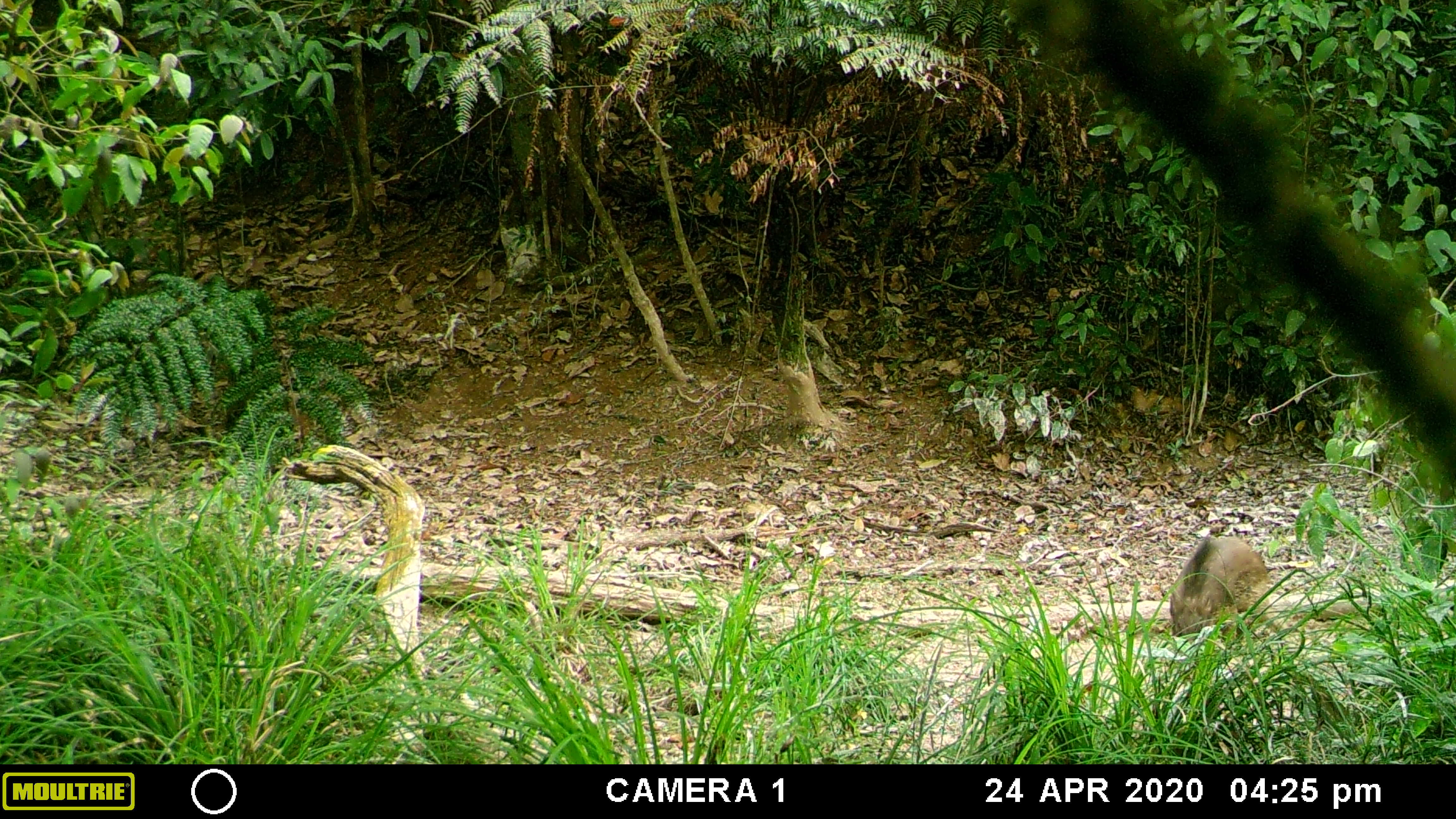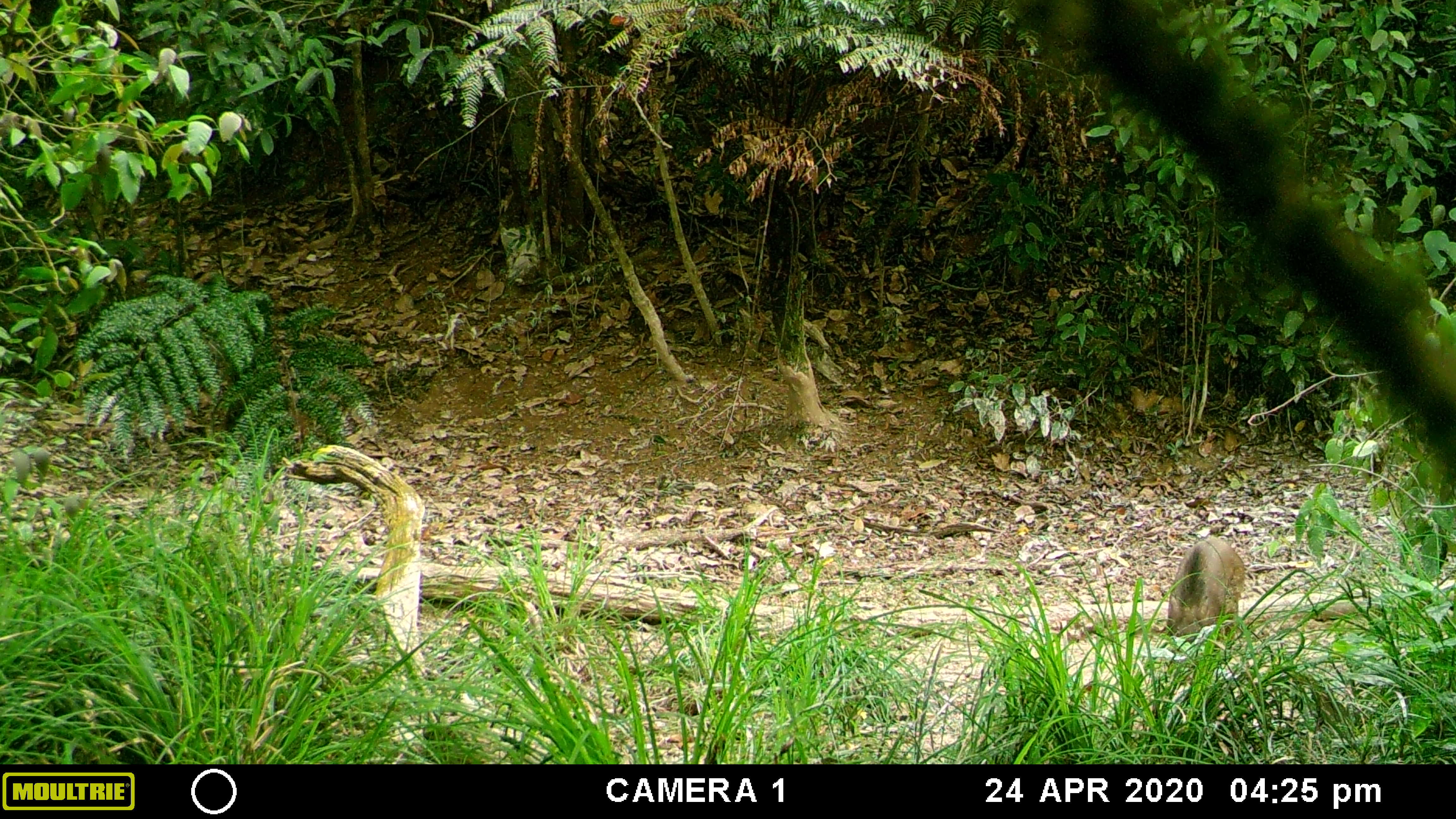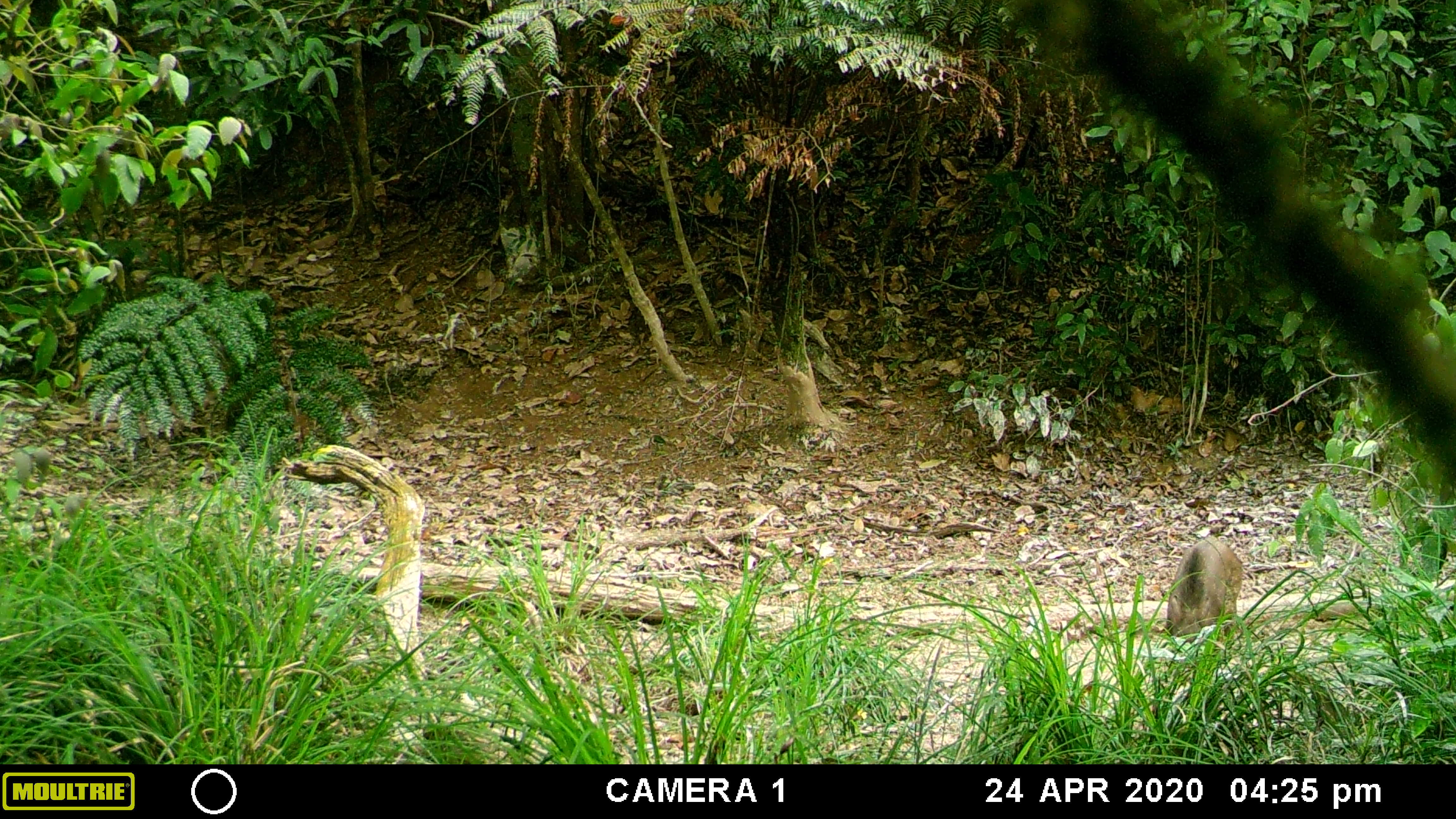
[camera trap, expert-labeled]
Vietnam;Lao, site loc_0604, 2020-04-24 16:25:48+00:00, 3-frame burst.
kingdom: Animalia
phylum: Chordata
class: Mammalia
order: Artiodactyla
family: Suidae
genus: Sus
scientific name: Sus scrofa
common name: eurasian wild pig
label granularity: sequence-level